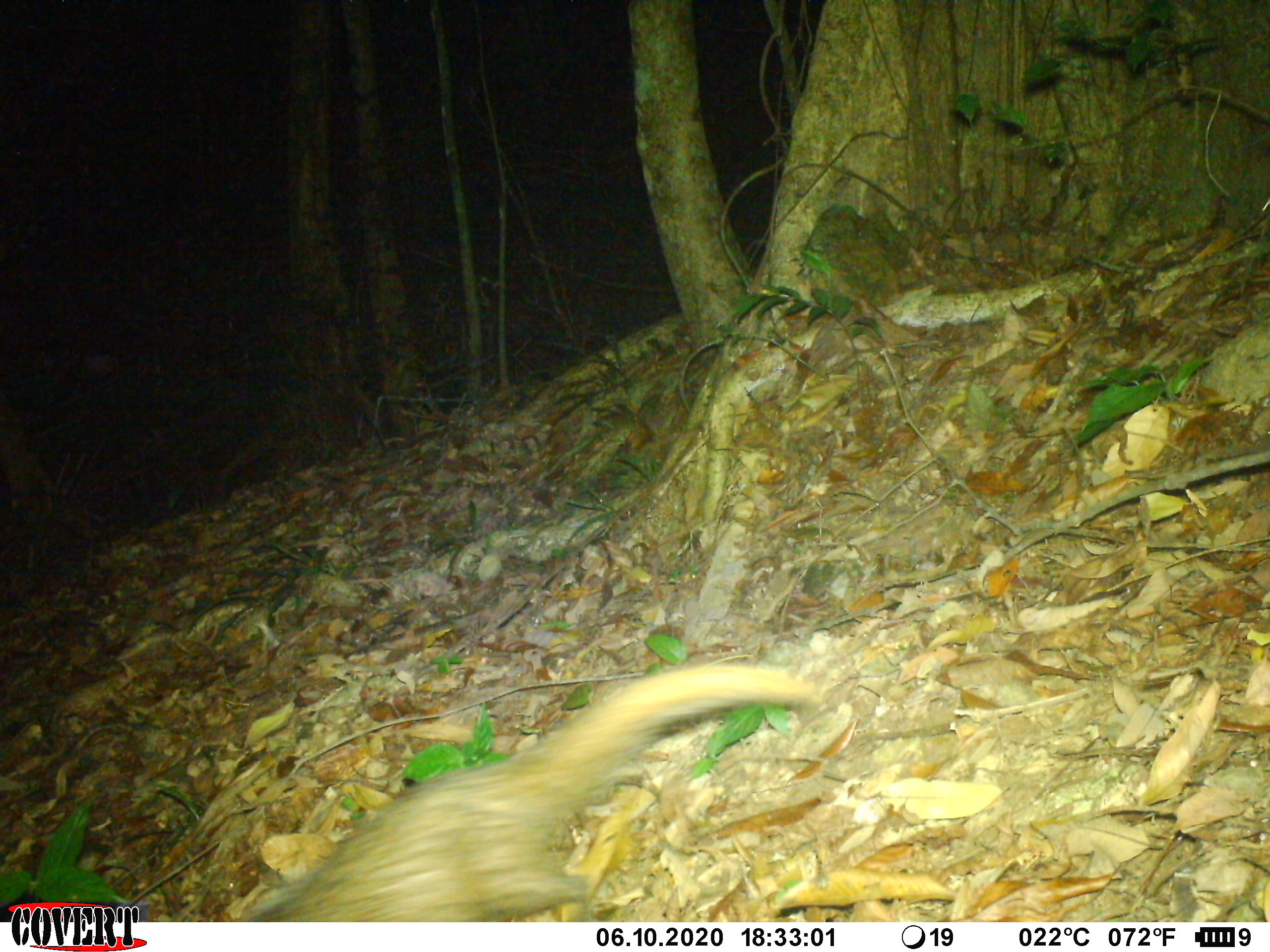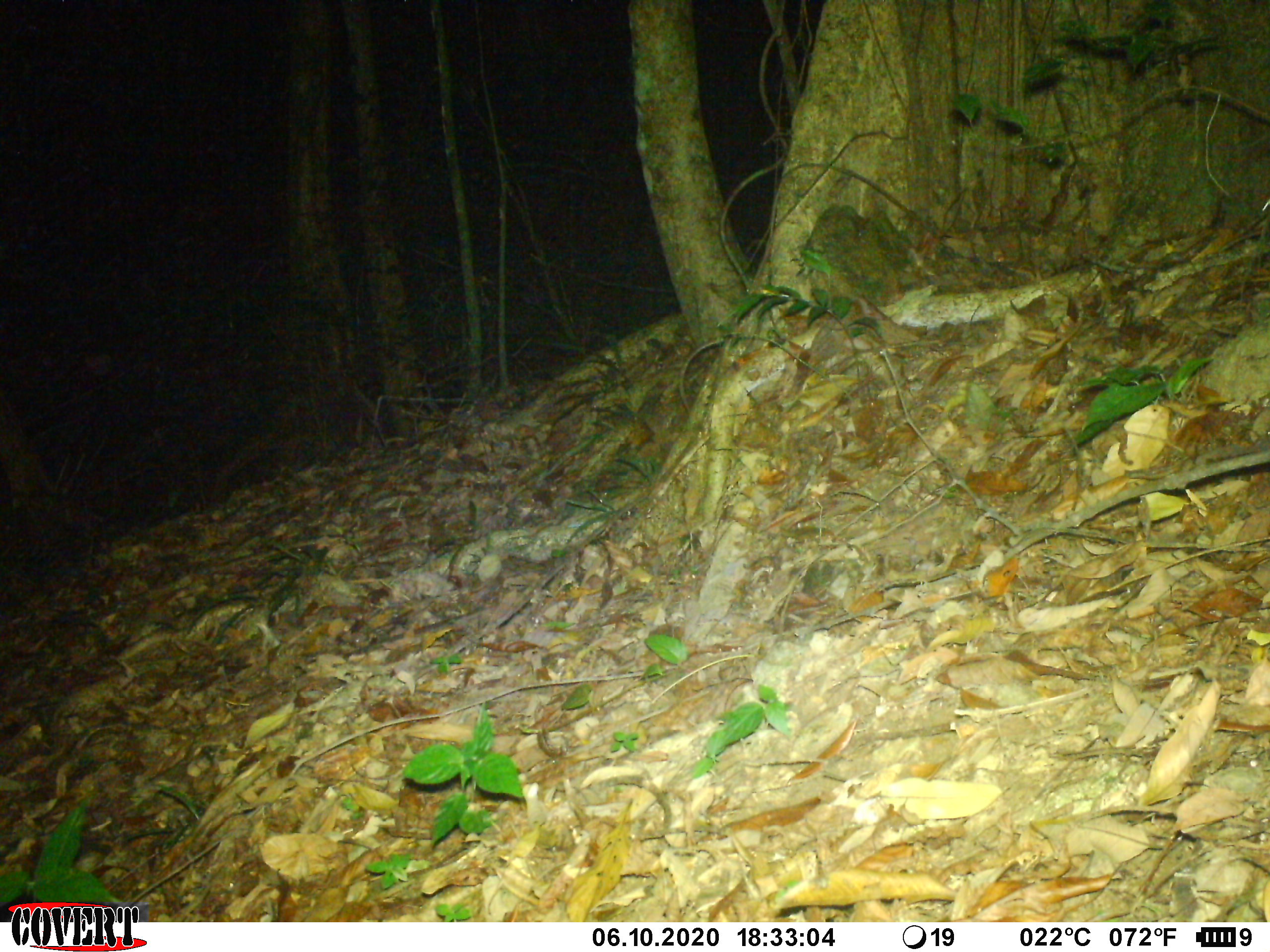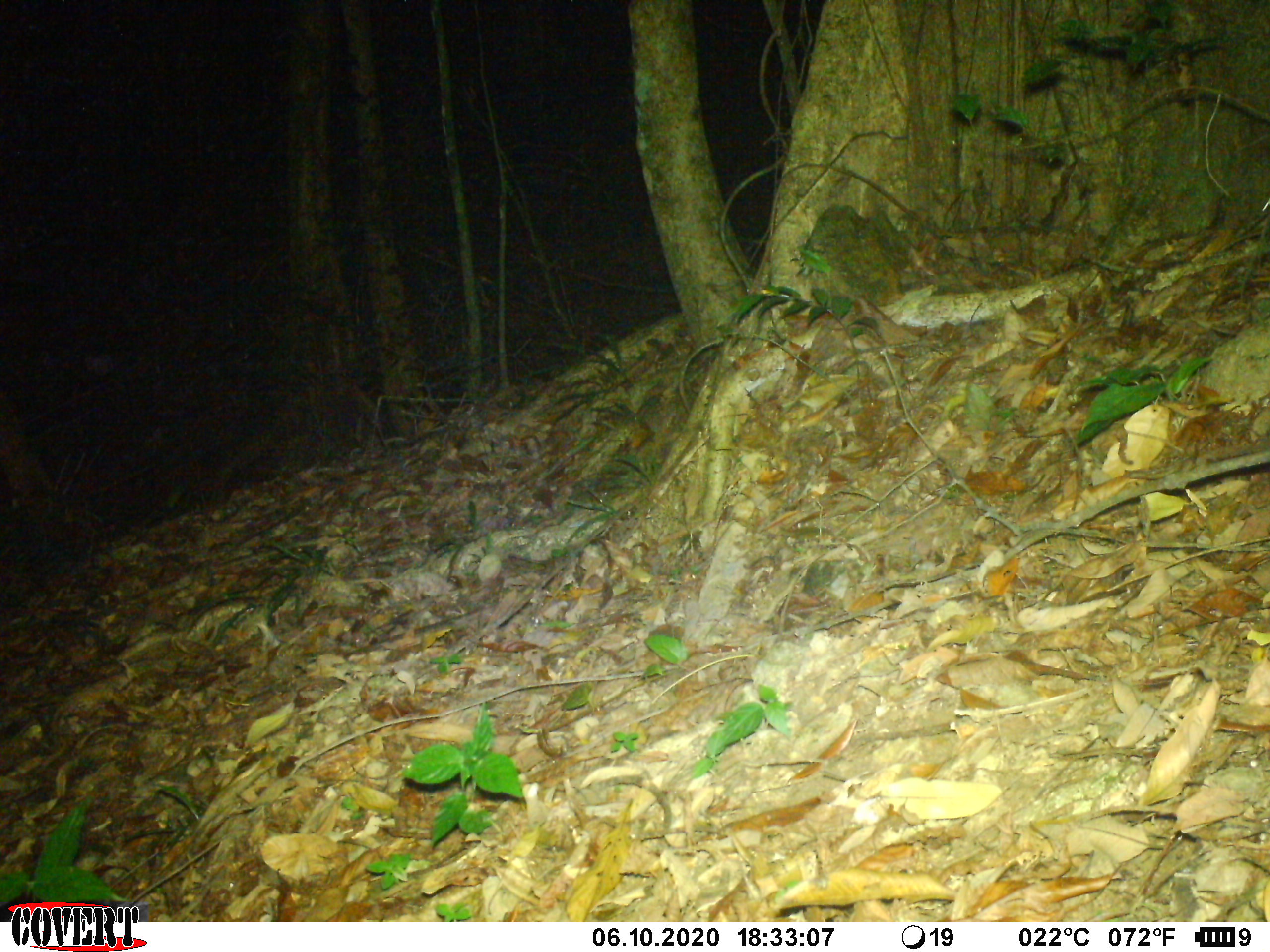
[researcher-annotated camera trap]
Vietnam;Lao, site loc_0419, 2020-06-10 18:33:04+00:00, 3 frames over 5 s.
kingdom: Animalia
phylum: Chordata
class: Mammalia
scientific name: Mammalia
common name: mammal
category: unidentified small mammal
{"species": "unidentified small mammal (mammal) (Mammalia)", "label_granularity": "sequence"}